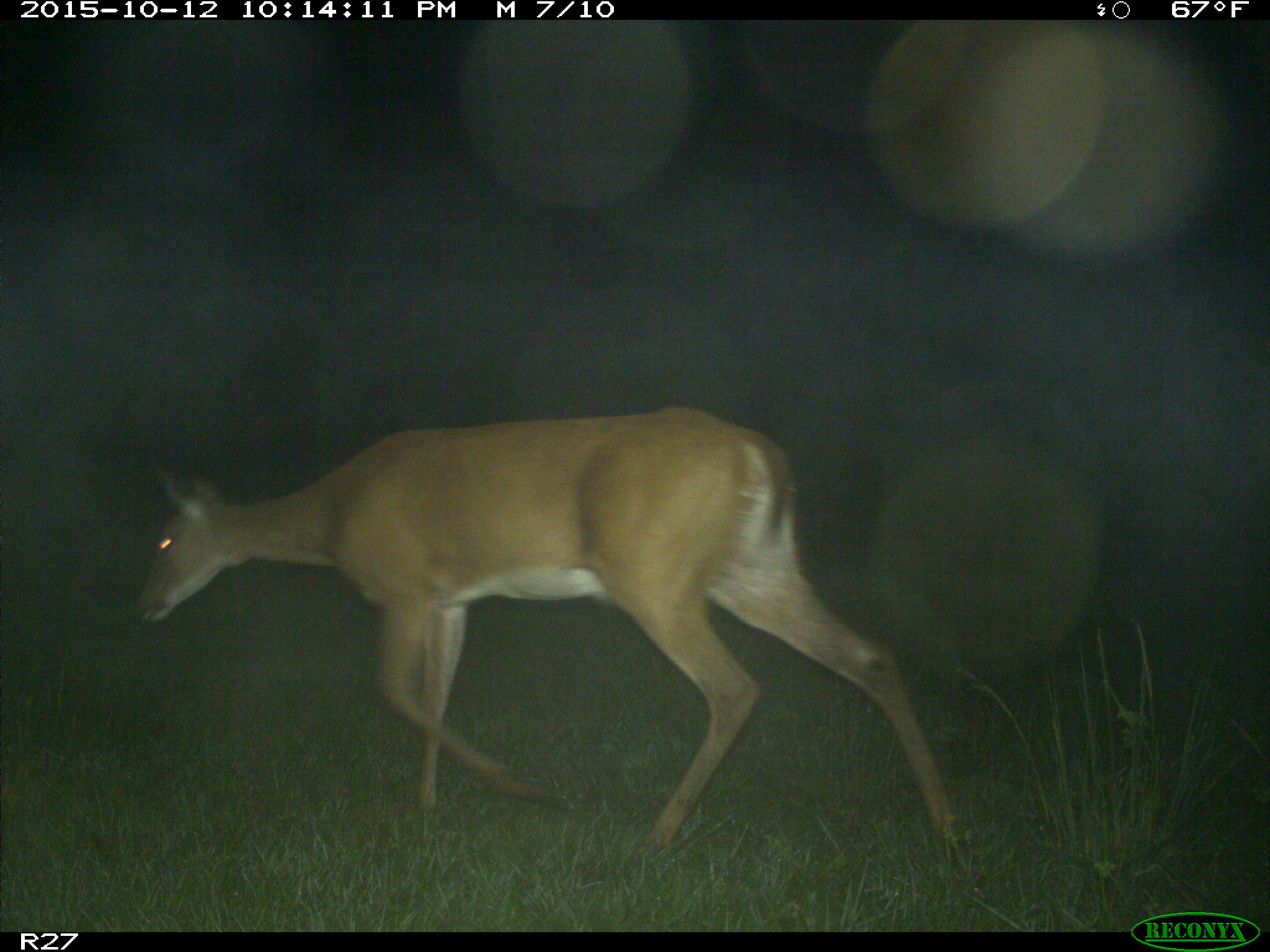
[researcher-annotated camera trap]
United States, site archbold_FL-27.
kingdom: Animalia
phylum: Chordata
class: Mammalia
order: Artiodactyla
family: Cervidae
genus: Odocoileus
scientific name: Odocoileus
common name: deer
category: unidentified deer